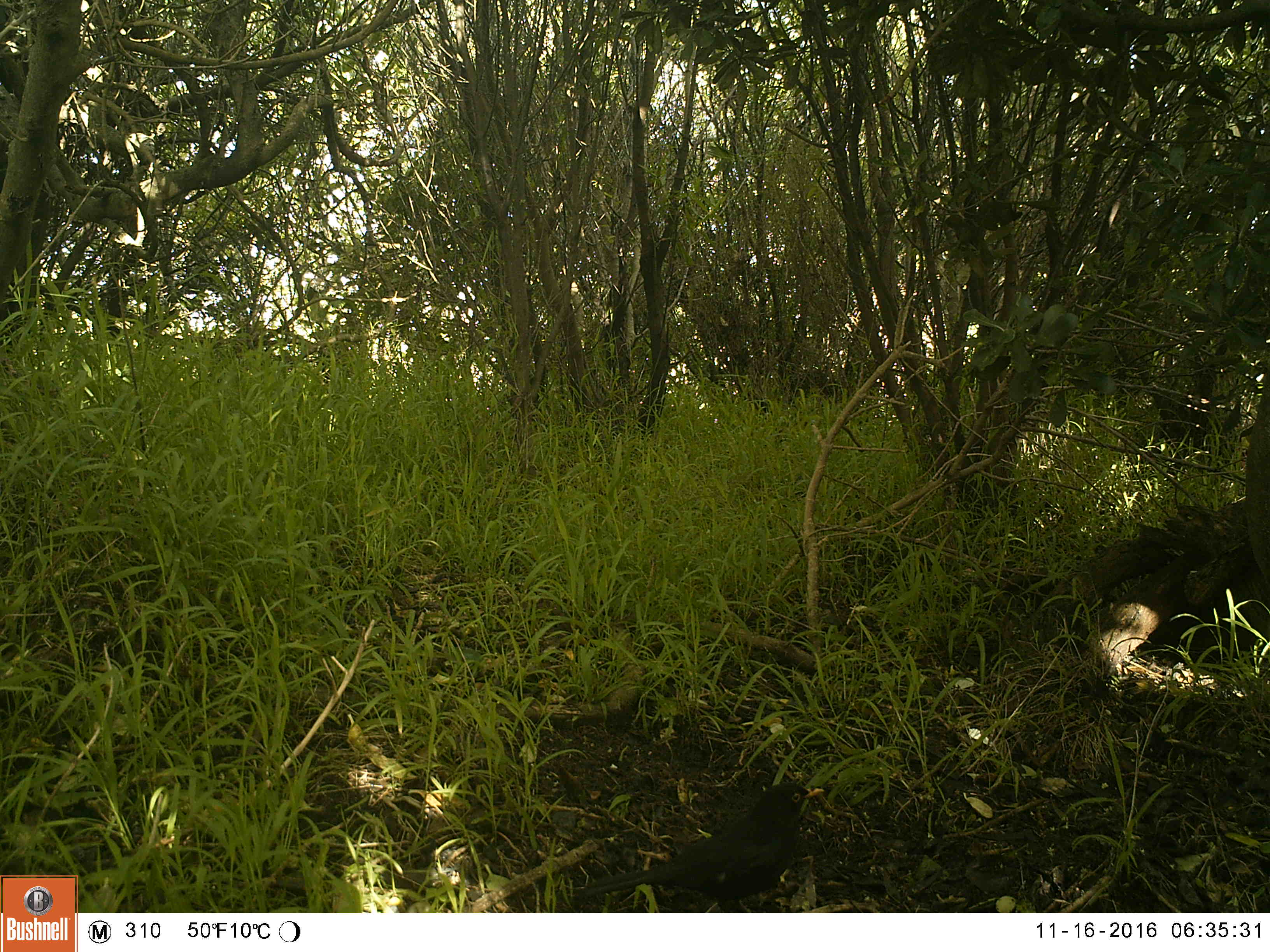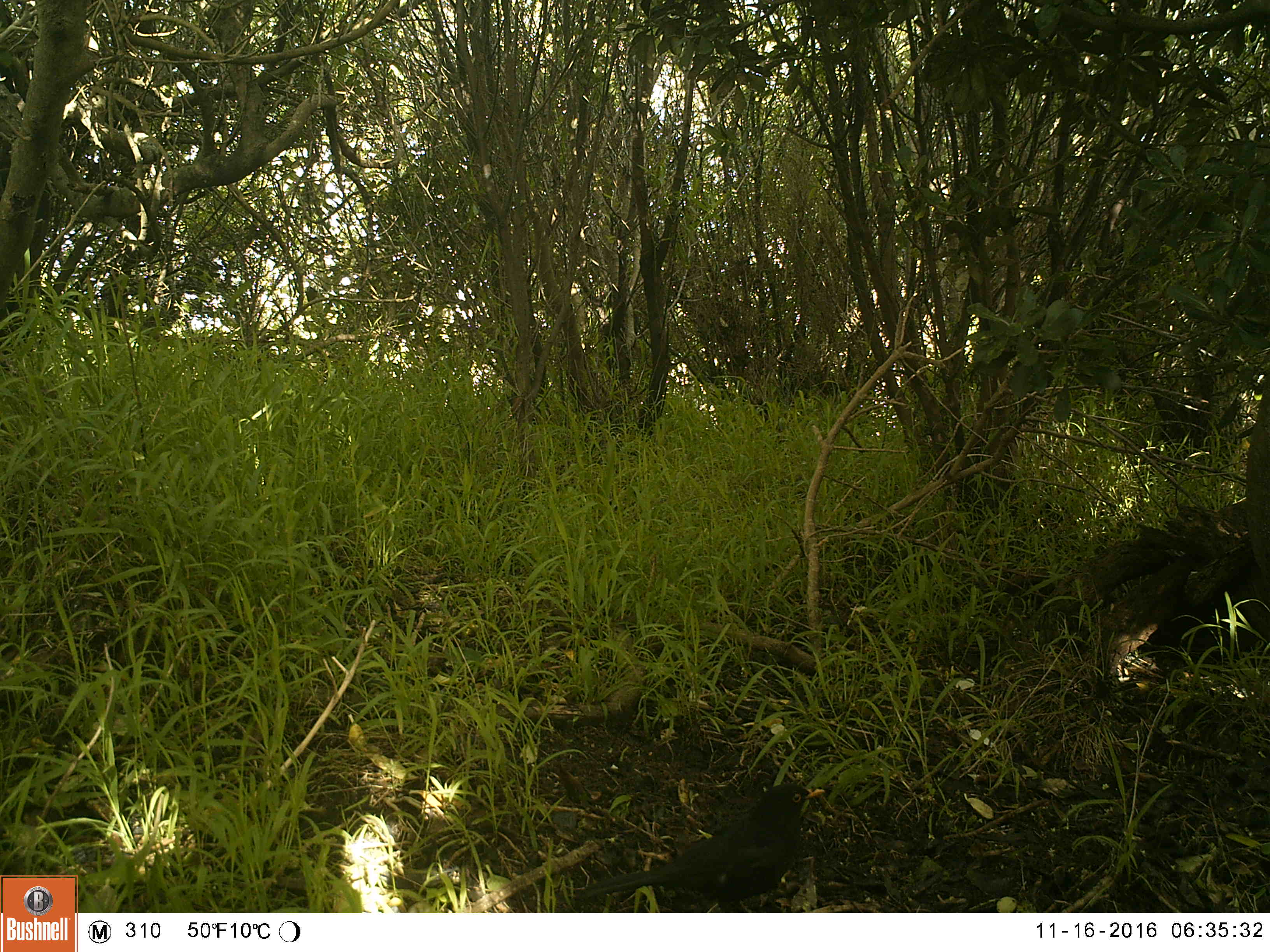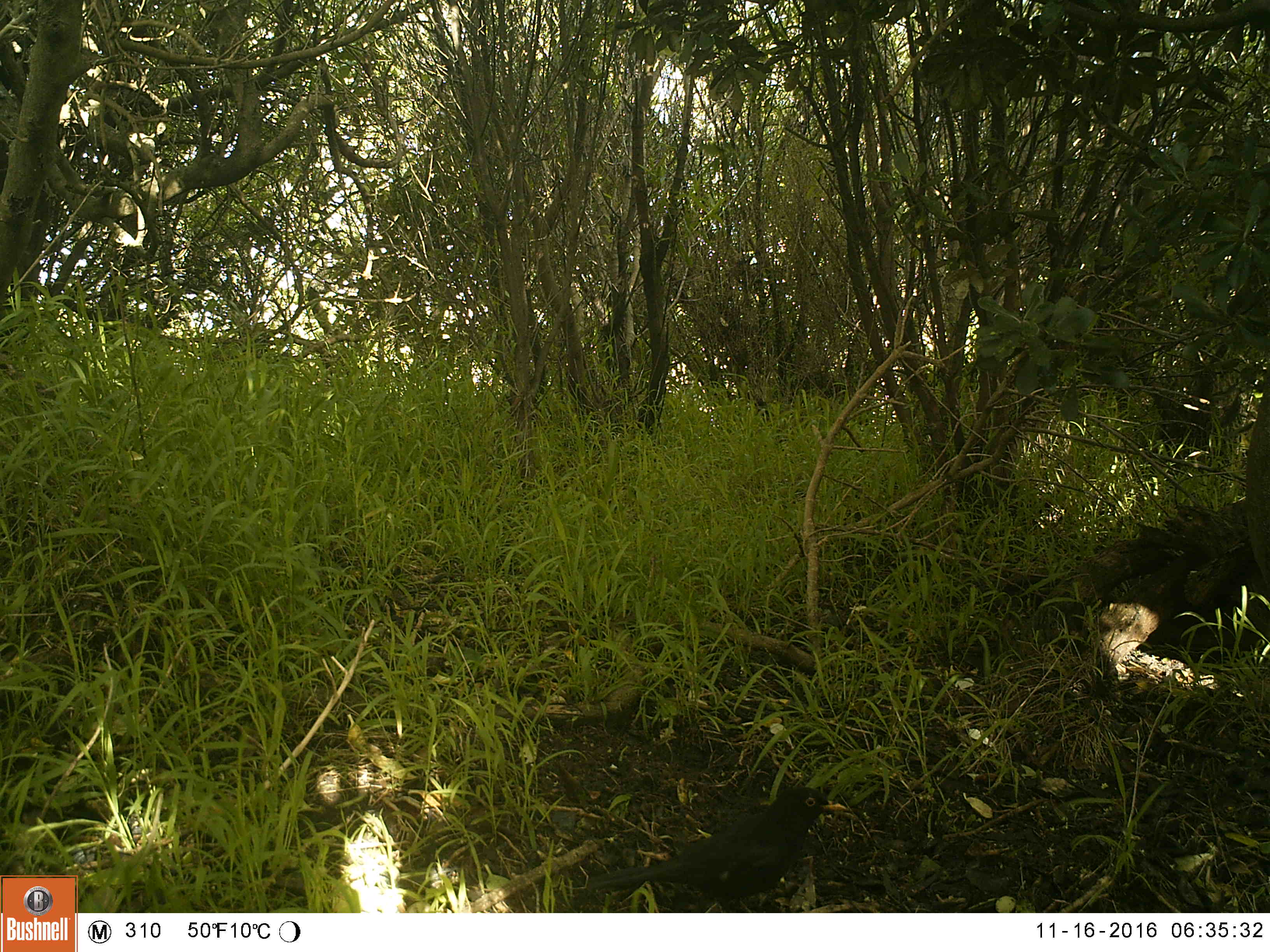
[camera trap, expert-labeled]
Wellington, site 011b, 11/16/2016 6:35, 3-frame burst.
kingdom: Animalia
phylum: Chordata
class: Aves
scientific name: Aves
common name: bird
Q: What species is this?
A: Bird (Aves).